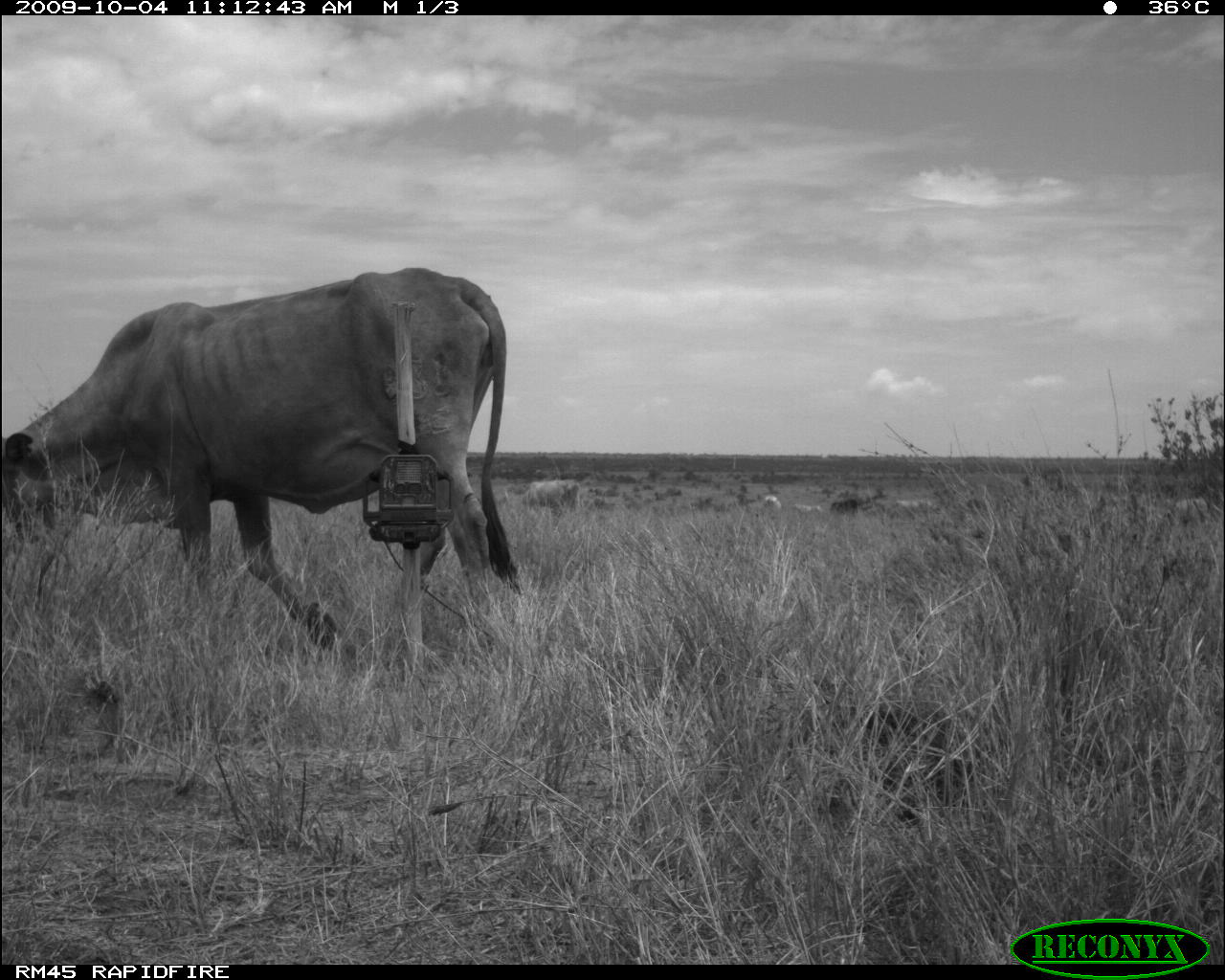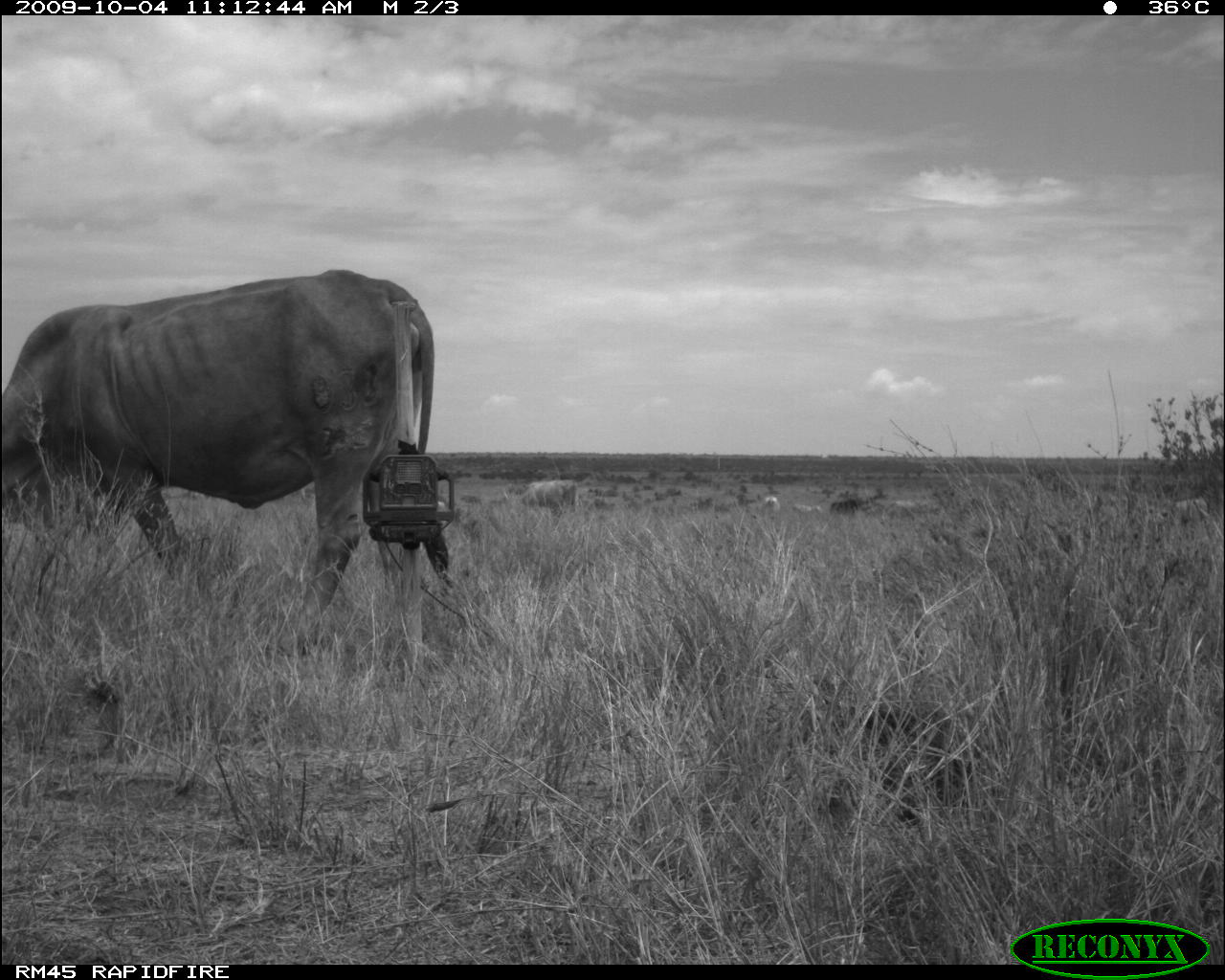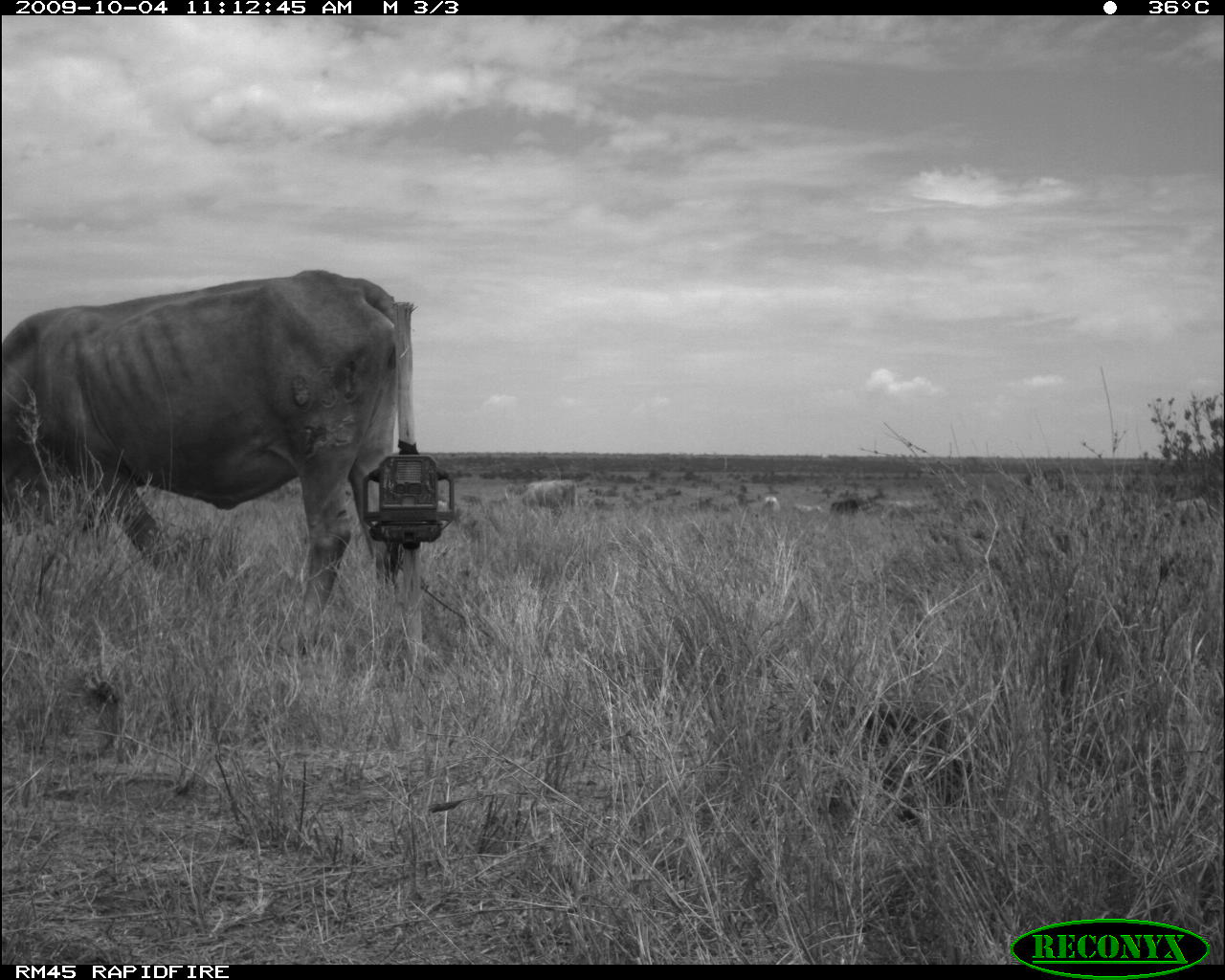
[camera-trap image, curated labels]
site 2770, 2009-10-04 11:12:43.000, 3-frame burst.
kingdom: Animalia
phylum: Chordata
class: Mammalia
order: Artiodactyla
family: Bovidae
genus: Bos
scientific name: Bos taurus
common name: domestic cattle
Bos taurus (domestic cattle), count 4.